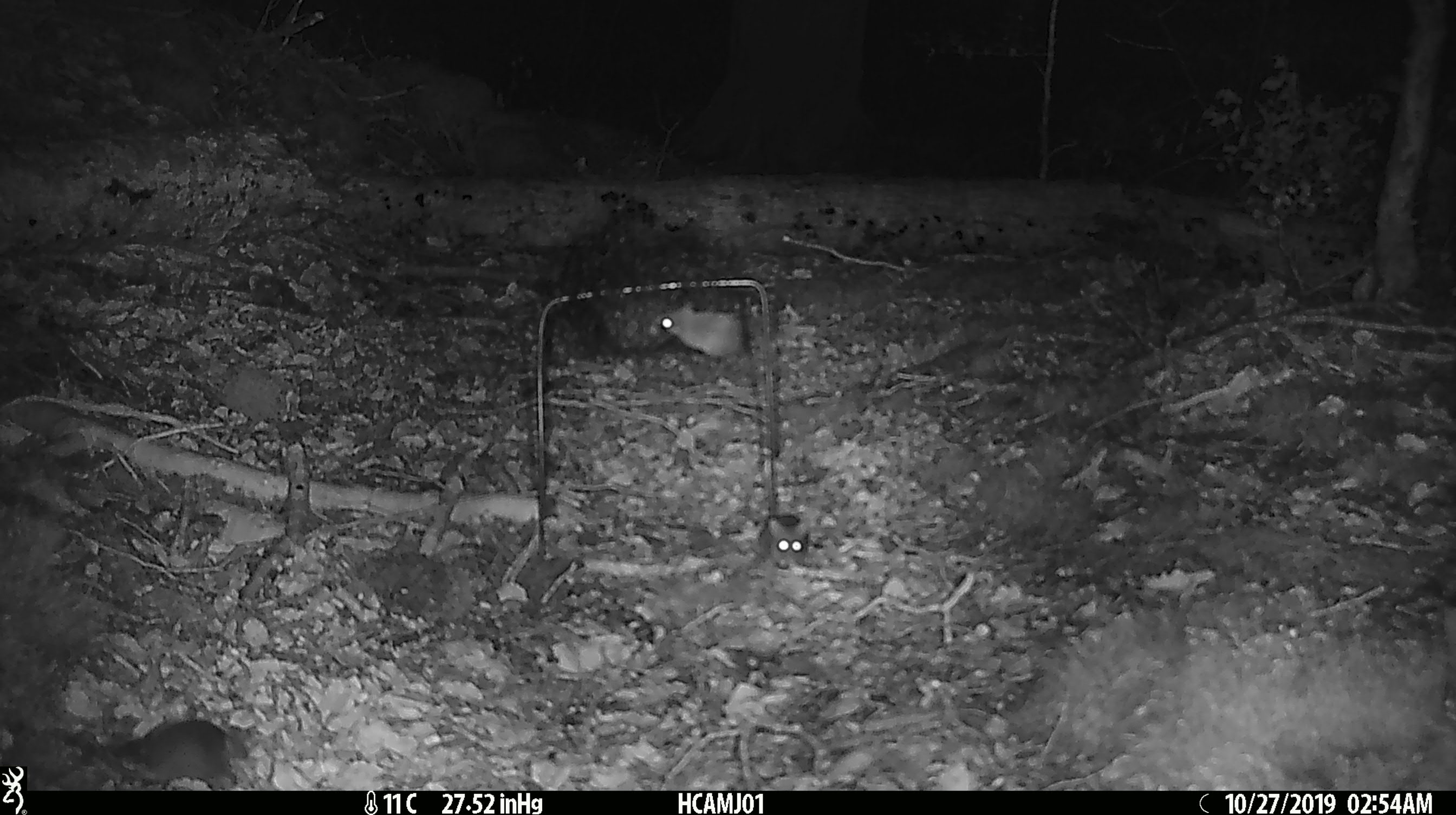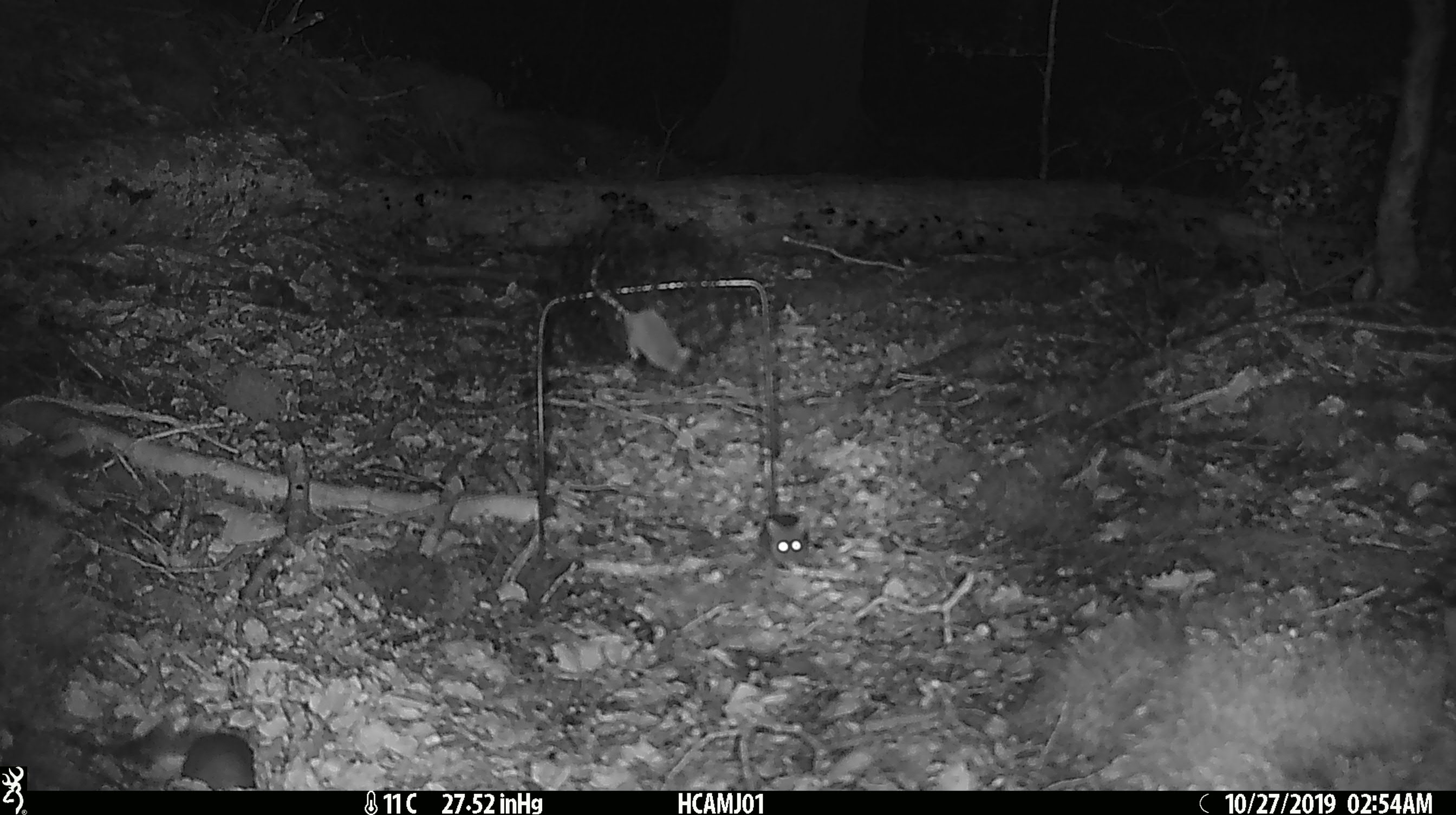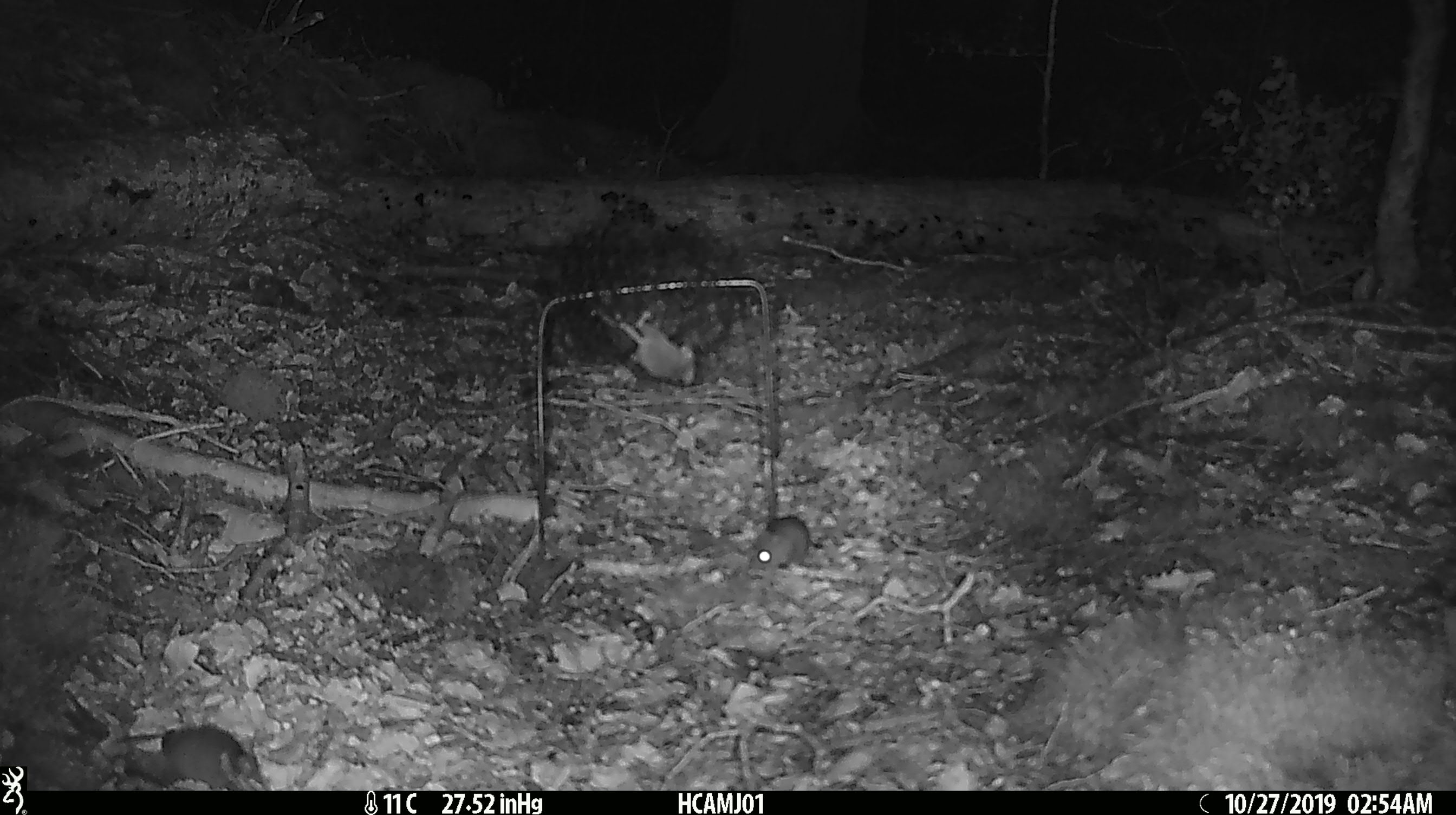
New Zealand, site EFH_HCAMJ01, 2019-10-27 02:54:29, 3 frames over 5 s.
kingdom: Animalia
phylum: Chordata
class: Mammalia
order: Rodentia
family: Muridae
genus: Mus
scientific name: Mus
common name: mouse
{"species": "mouse (Mus)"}